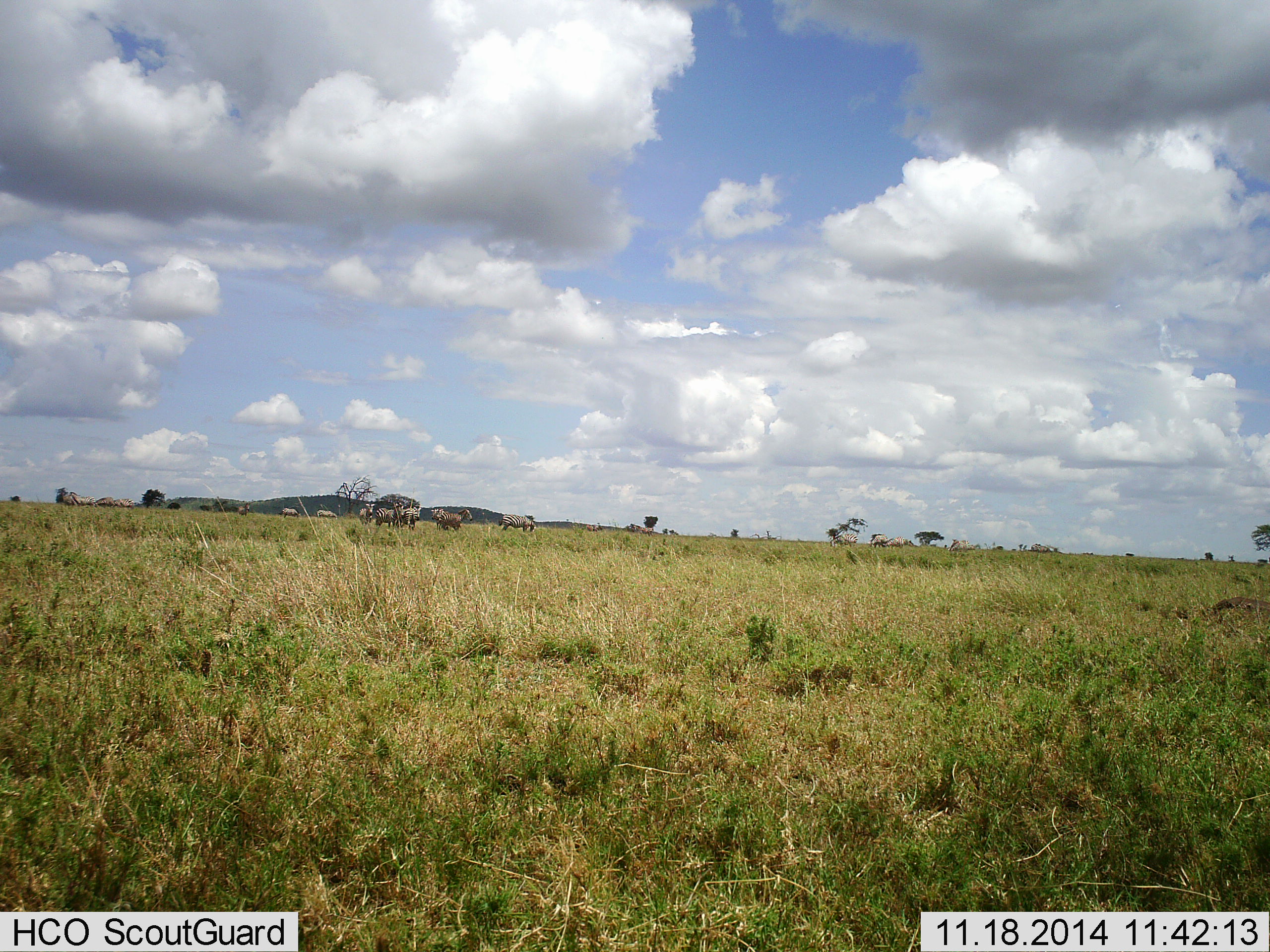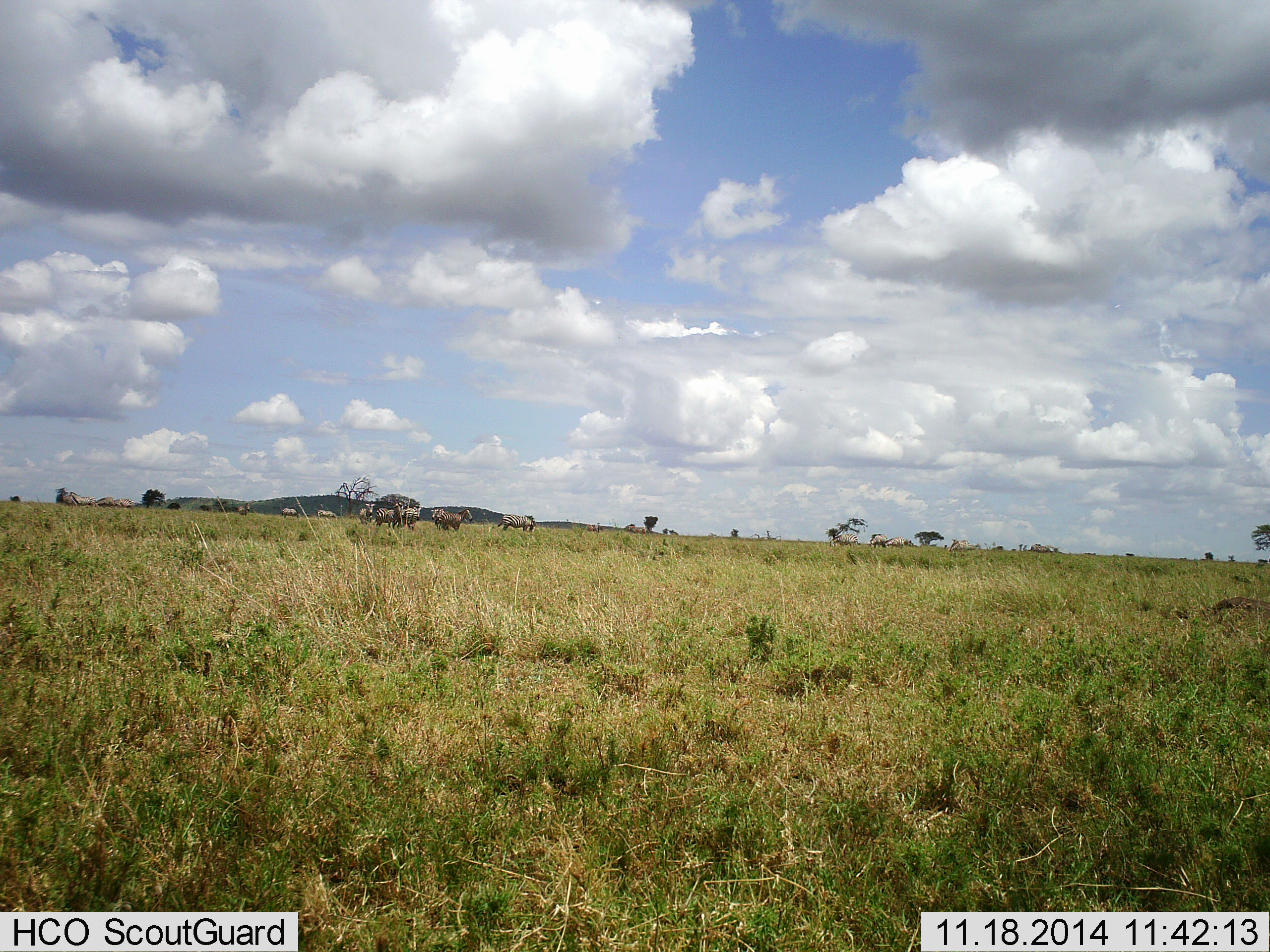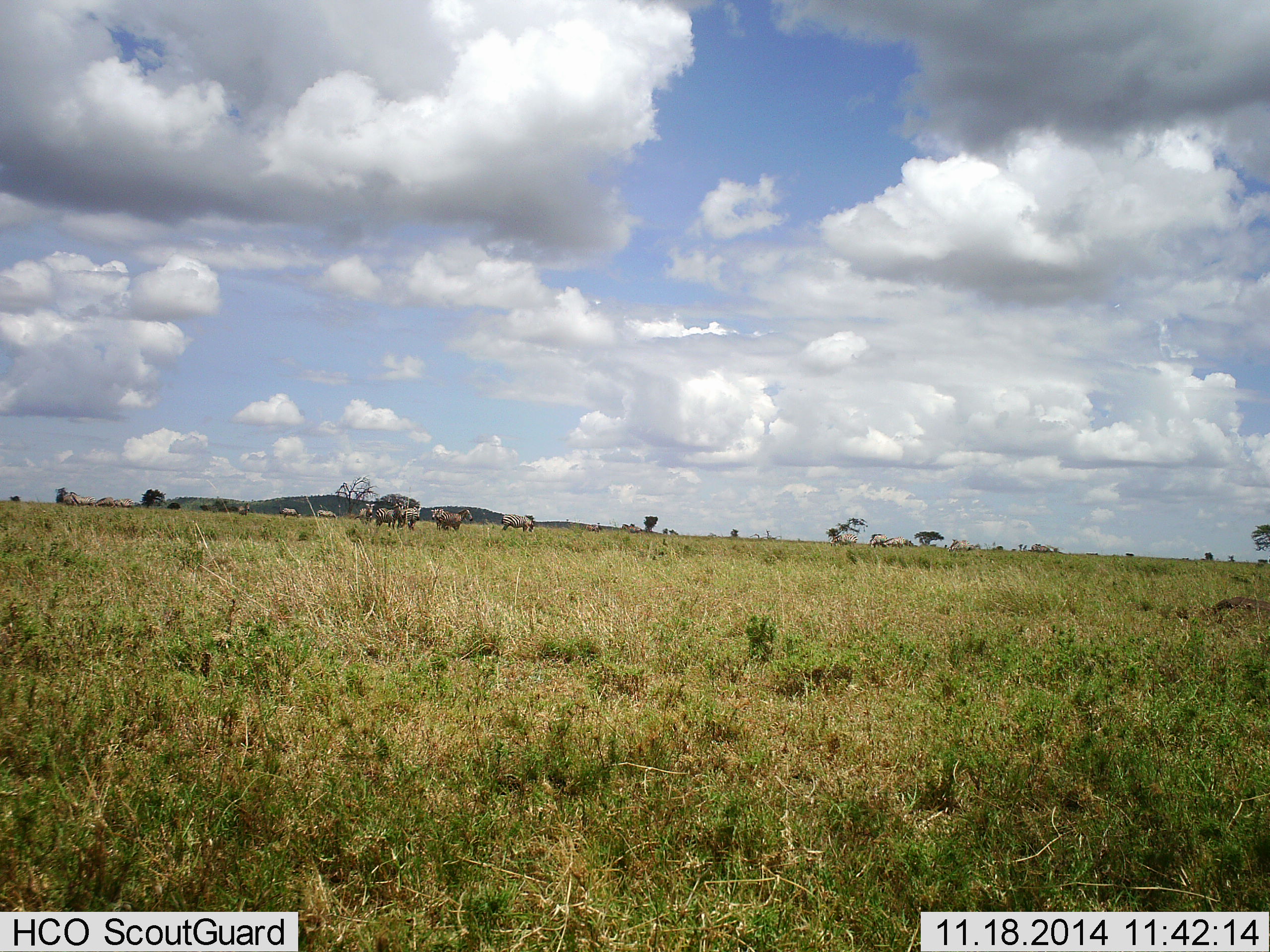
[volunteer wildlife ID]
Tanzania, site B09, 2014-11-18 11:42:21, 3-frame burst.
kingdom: Animalia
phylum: Chordata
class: Mammalia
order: Perissodactyla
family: Equidae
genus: Equus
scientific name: Equus quagga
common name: plains zebra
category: zebra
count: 11-50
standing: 75%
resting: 0%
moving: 25%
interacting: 0%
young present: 0%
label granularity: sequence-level